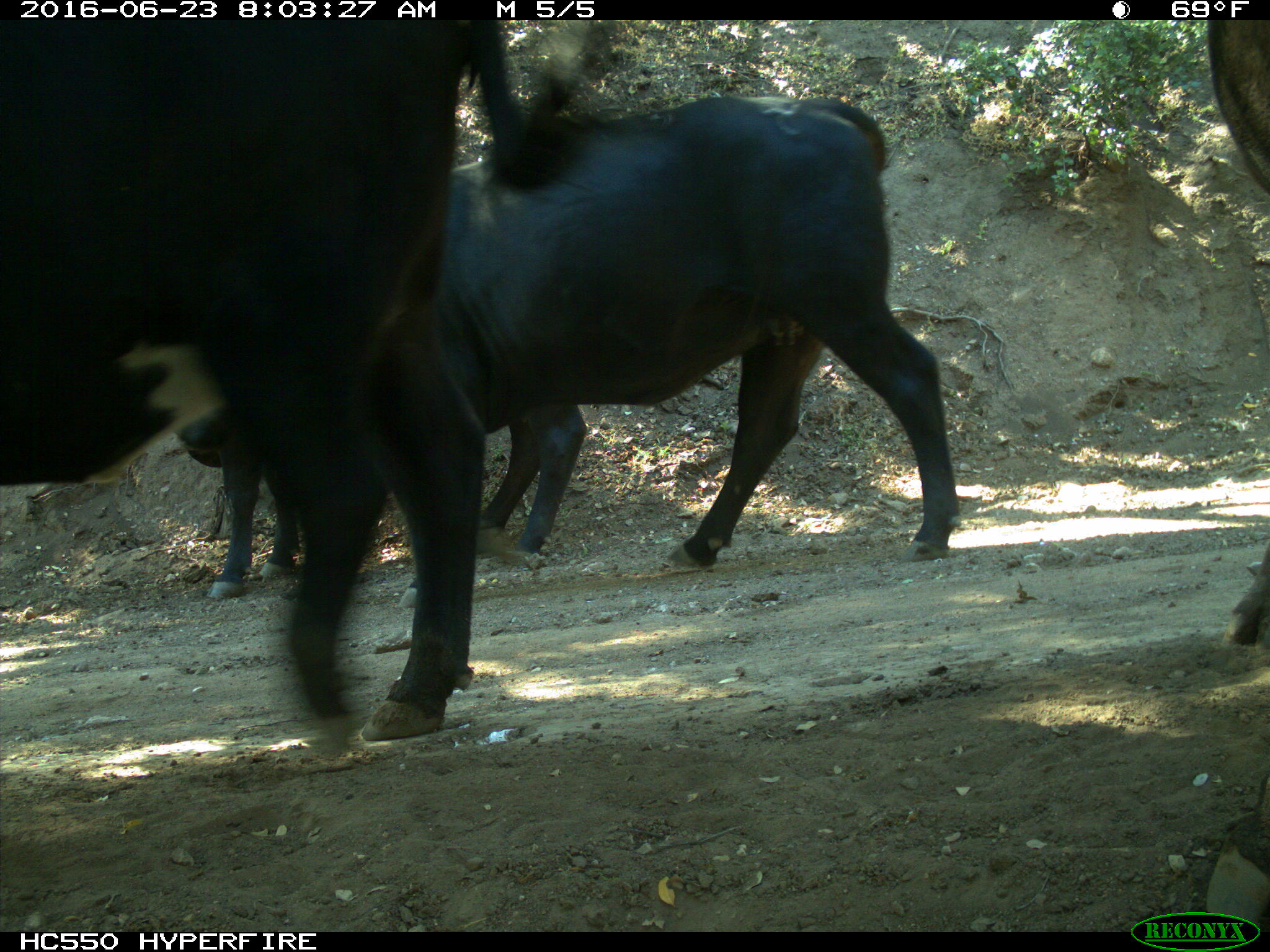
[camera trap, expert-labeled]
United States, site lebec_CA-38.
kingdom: Animalia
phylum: Chordata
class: Mammalia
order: Artiodactyla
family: Bovidae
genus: Bos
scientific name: Bos taurus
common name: domestic cow